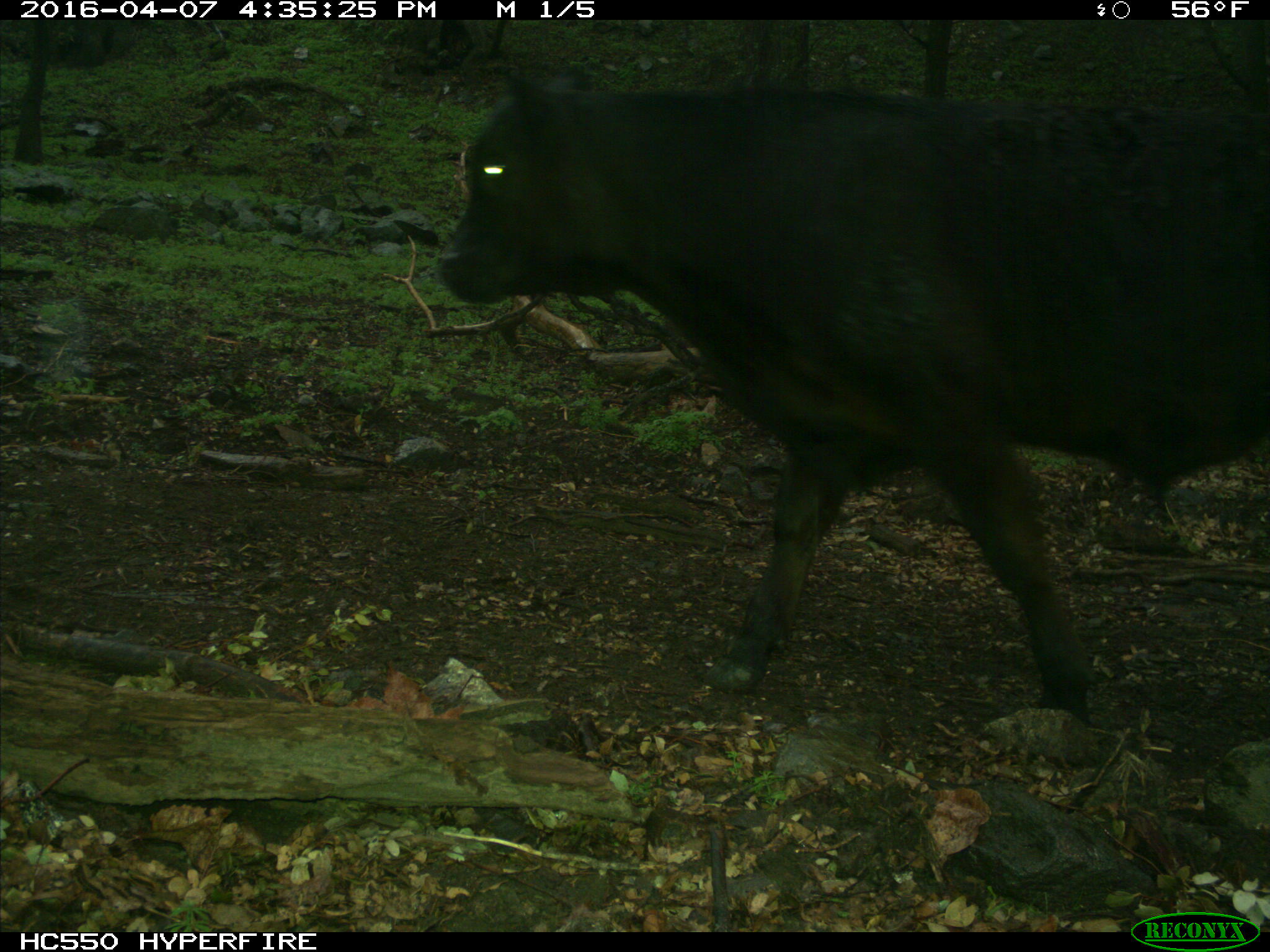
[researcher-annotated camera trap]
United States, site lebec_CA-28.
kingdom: Animalia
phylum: Chordata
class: Mammalia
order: Artiodactyla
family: Bovidae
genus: Bos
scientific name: Bos taurus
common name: domestic cow